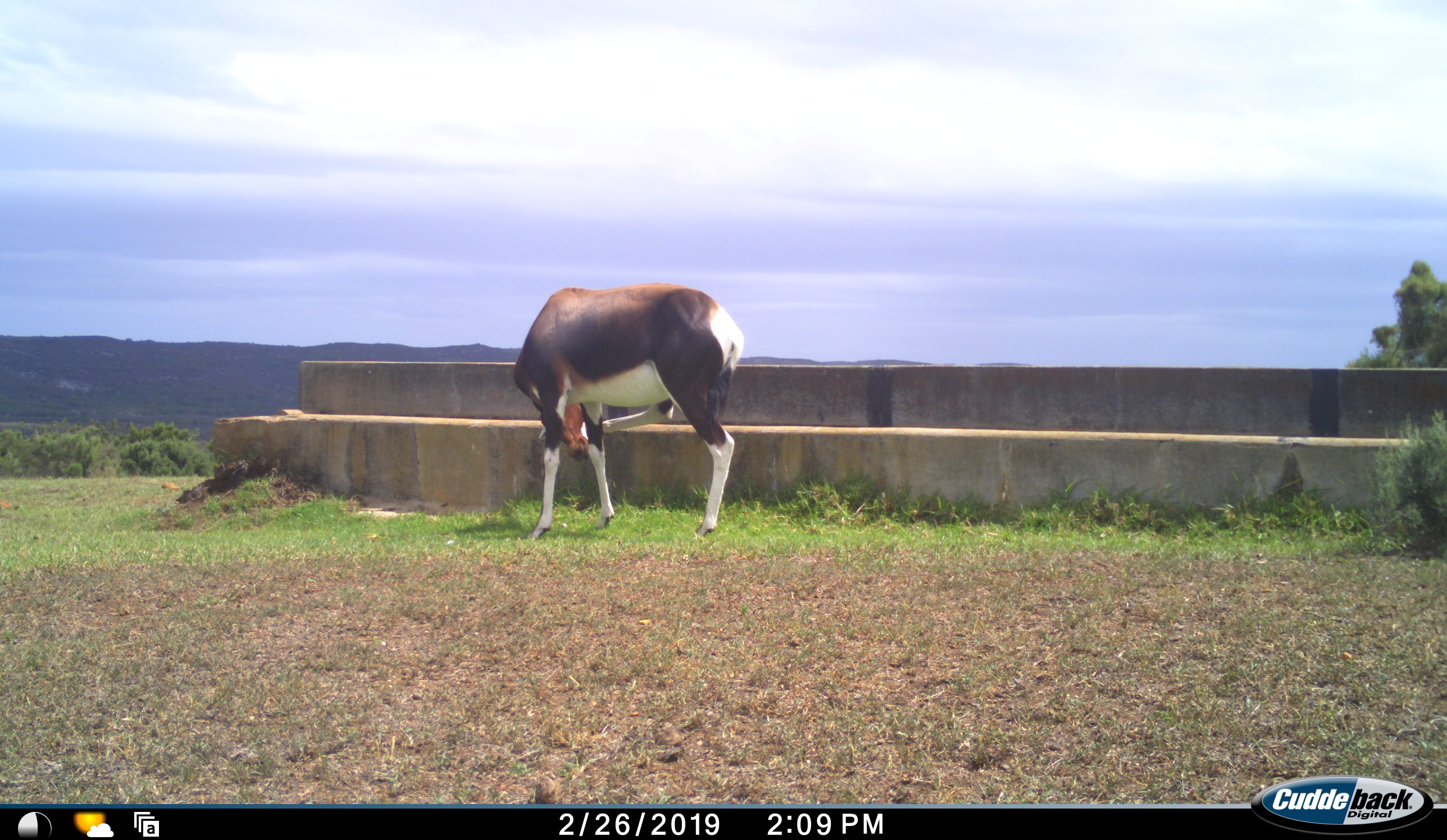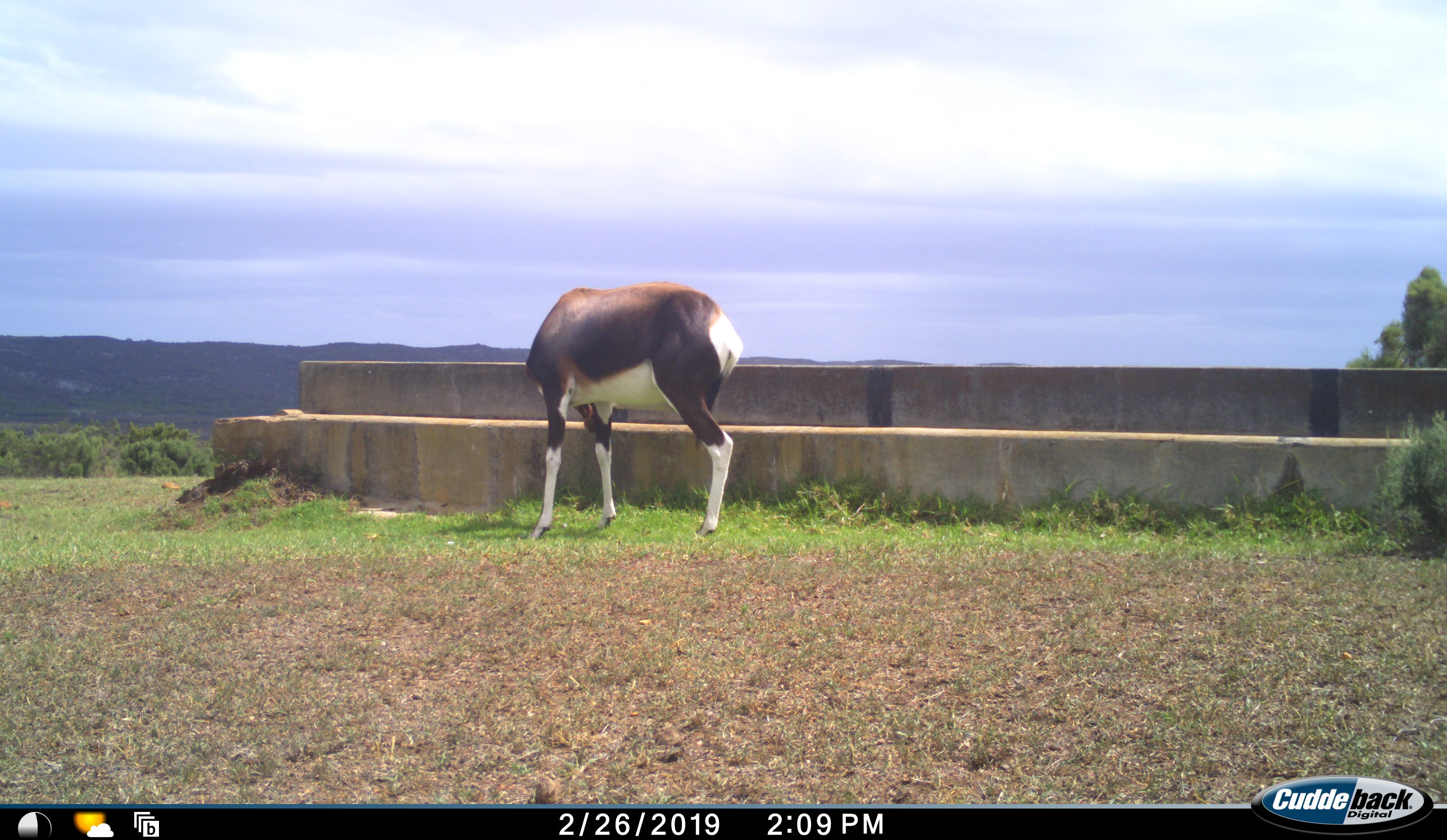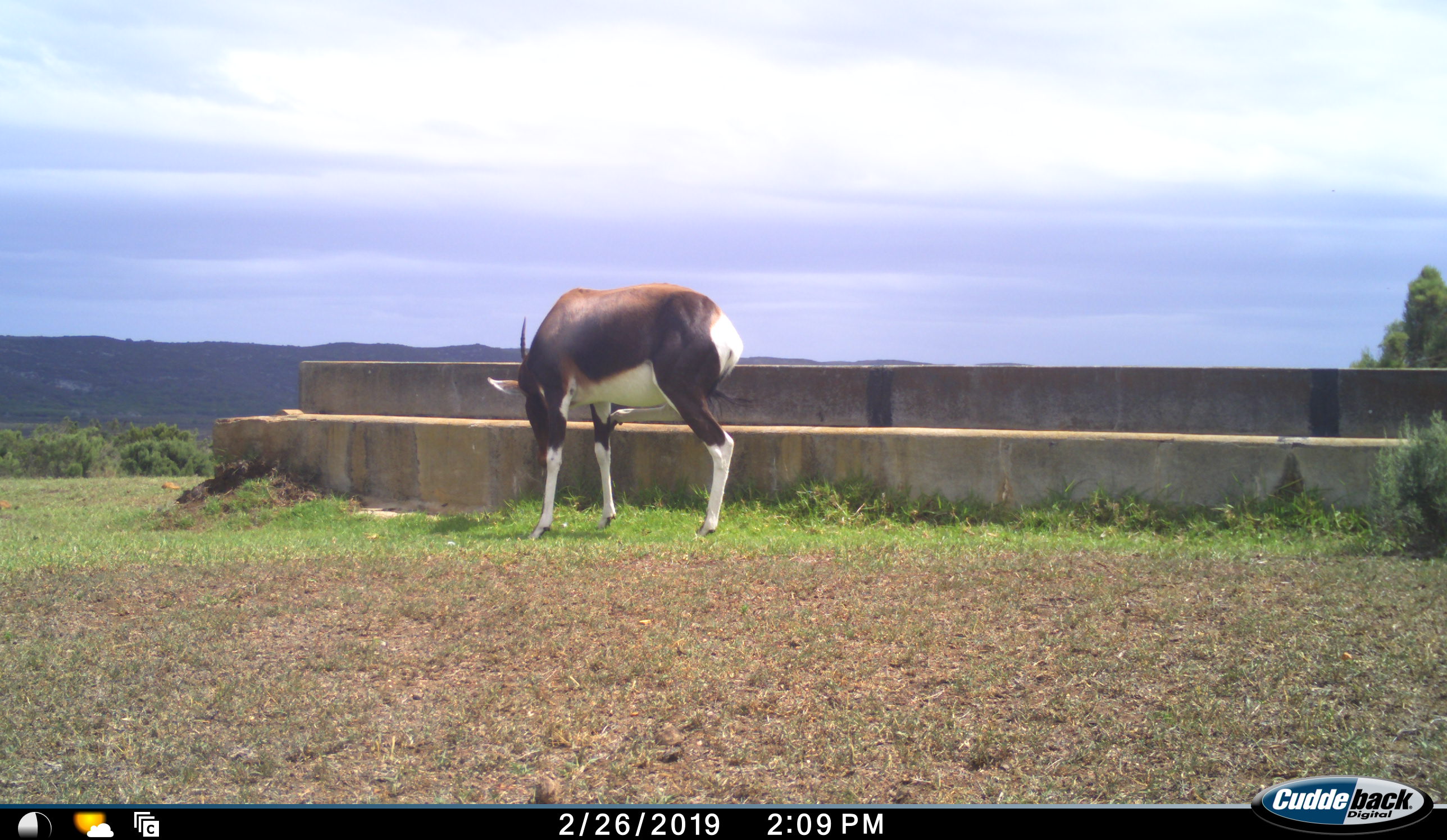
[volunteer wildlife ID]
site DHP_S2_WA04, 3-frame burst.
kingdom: Animalia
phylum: Chordata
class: Mammalia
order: Artiodactyla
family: Bovidae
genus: Damaliscus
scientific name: Damaliscus pygargus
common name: bontebok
Bontebok (Damaliscus pygargus), count 1. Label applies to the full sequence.